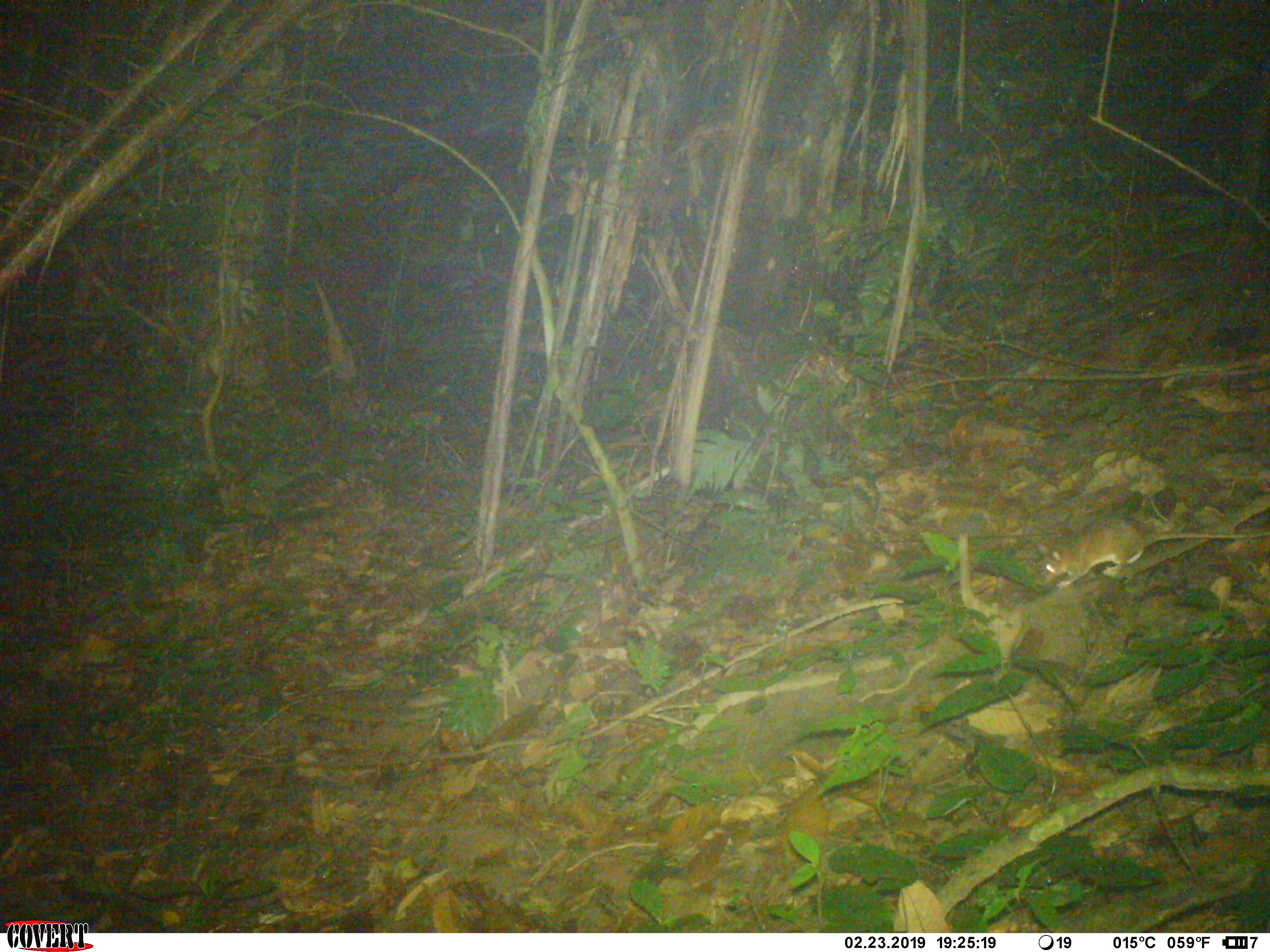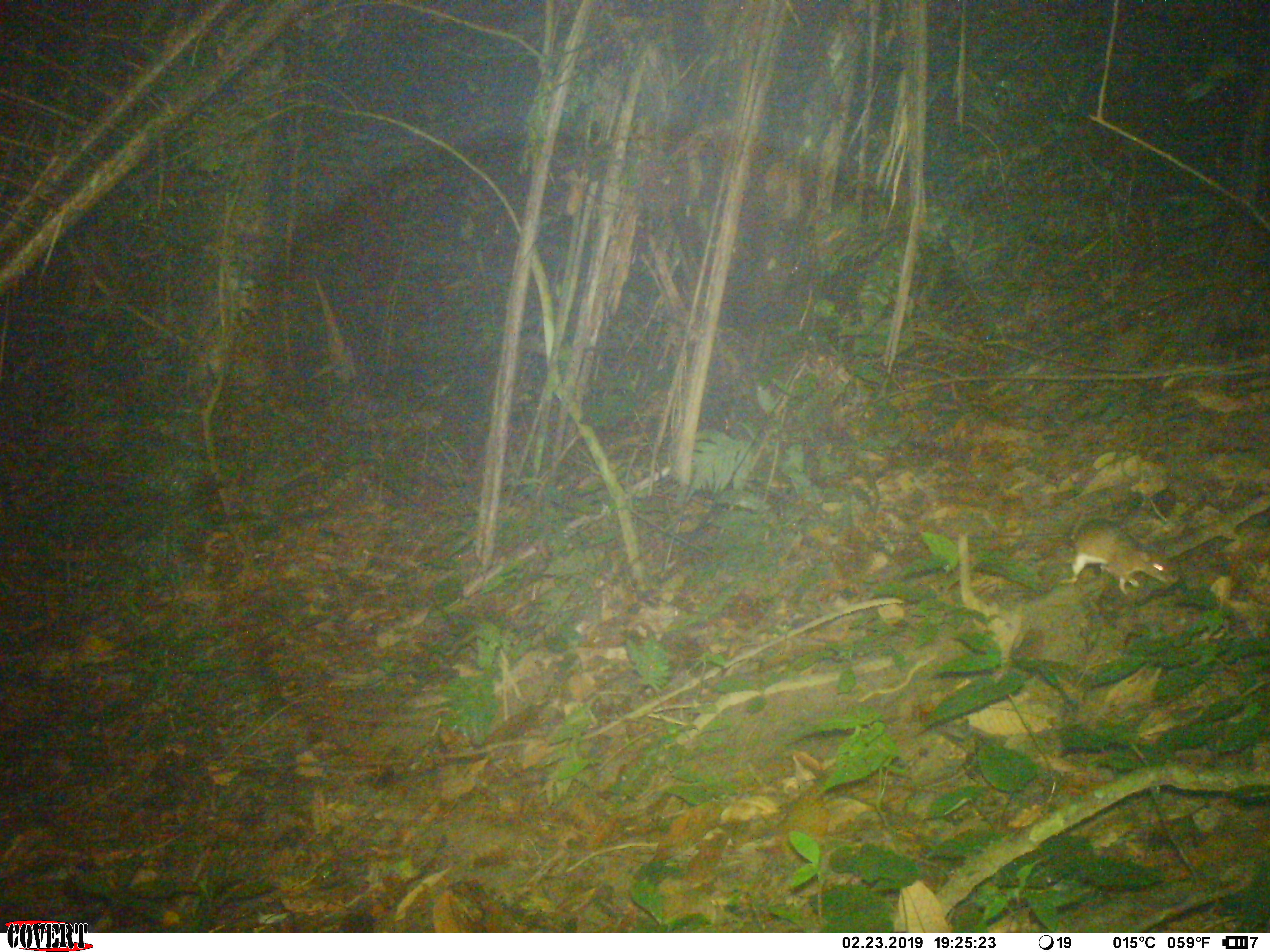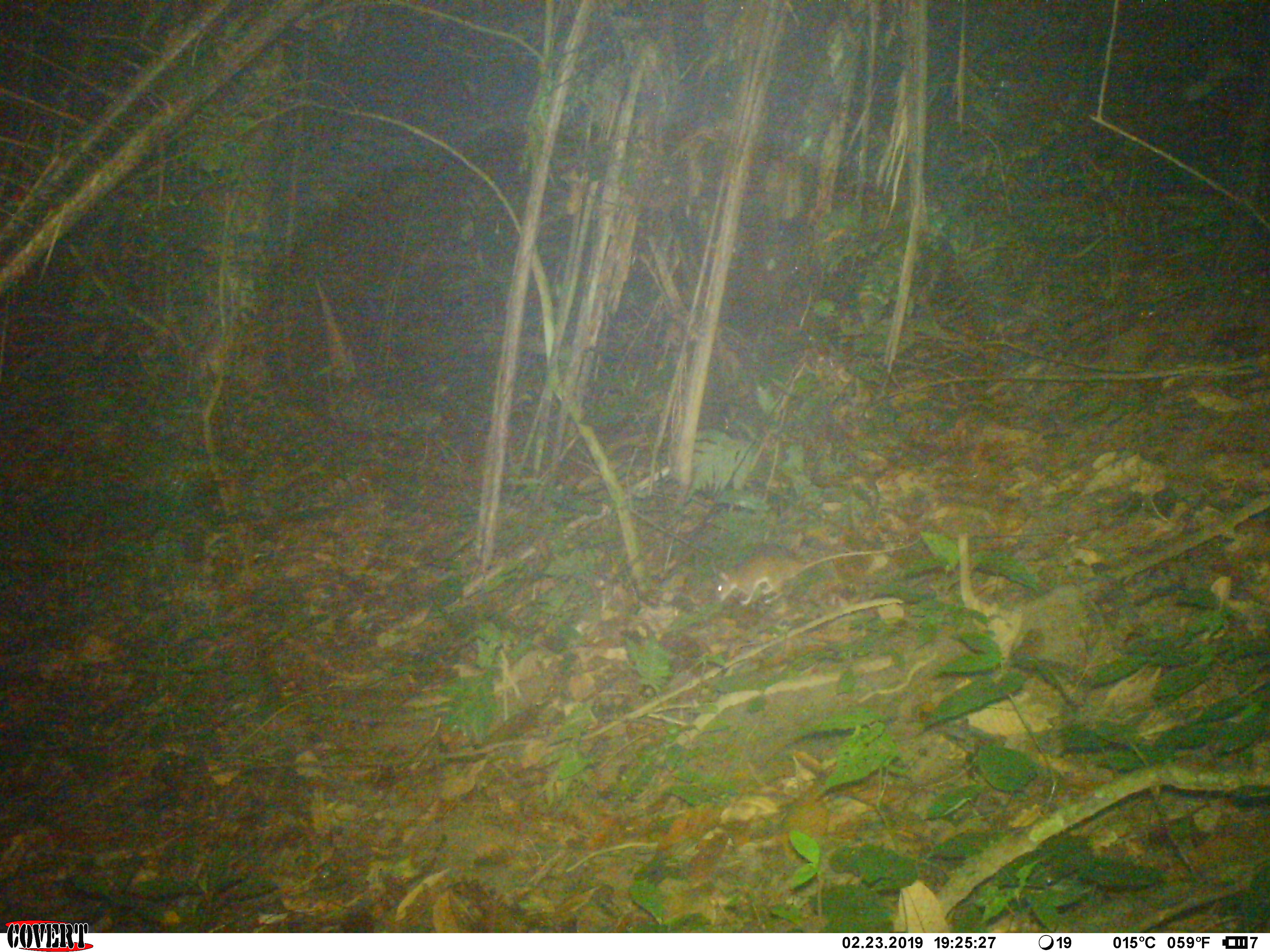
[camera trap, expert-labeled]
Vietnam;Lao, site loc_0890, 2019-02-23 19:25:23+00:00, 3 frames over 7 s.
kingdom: Animalia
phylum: Chordata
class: Mammalia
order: Rodentia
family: Muridae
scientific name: Muridae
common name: old-world mice and rats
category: unidentified murid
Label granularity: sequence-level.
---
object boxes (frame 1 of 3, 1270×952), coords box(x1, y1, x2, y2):
unidentified murid: box(1033, 517, 1270, 590)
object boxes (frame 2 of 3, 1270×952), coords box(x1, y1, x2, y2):
unidentified murid: box(1058, 517, 1180, 596)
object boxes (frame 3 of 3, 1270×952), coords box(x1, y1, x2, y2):
unidentified murid: box(709, 536, 920, 607)